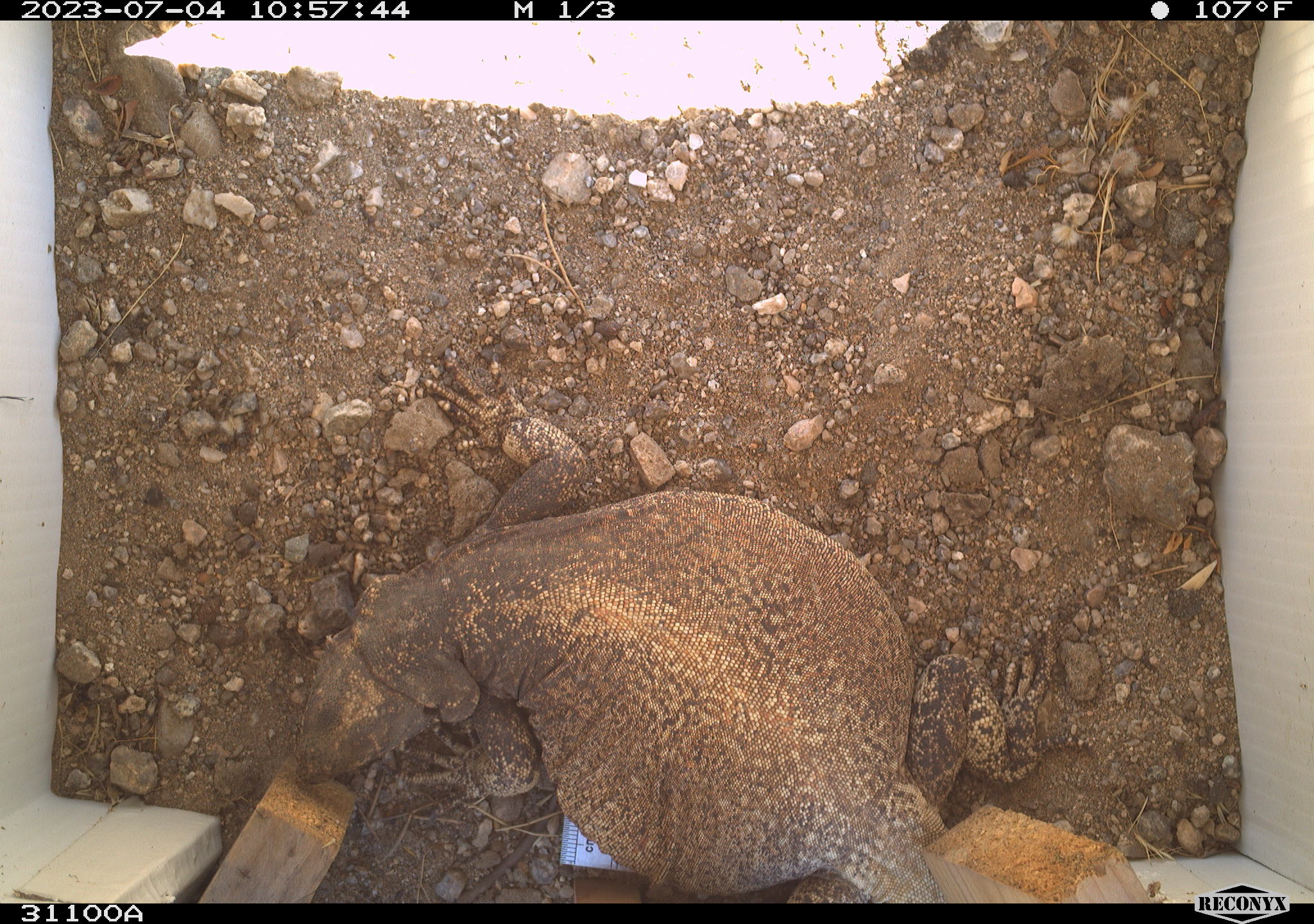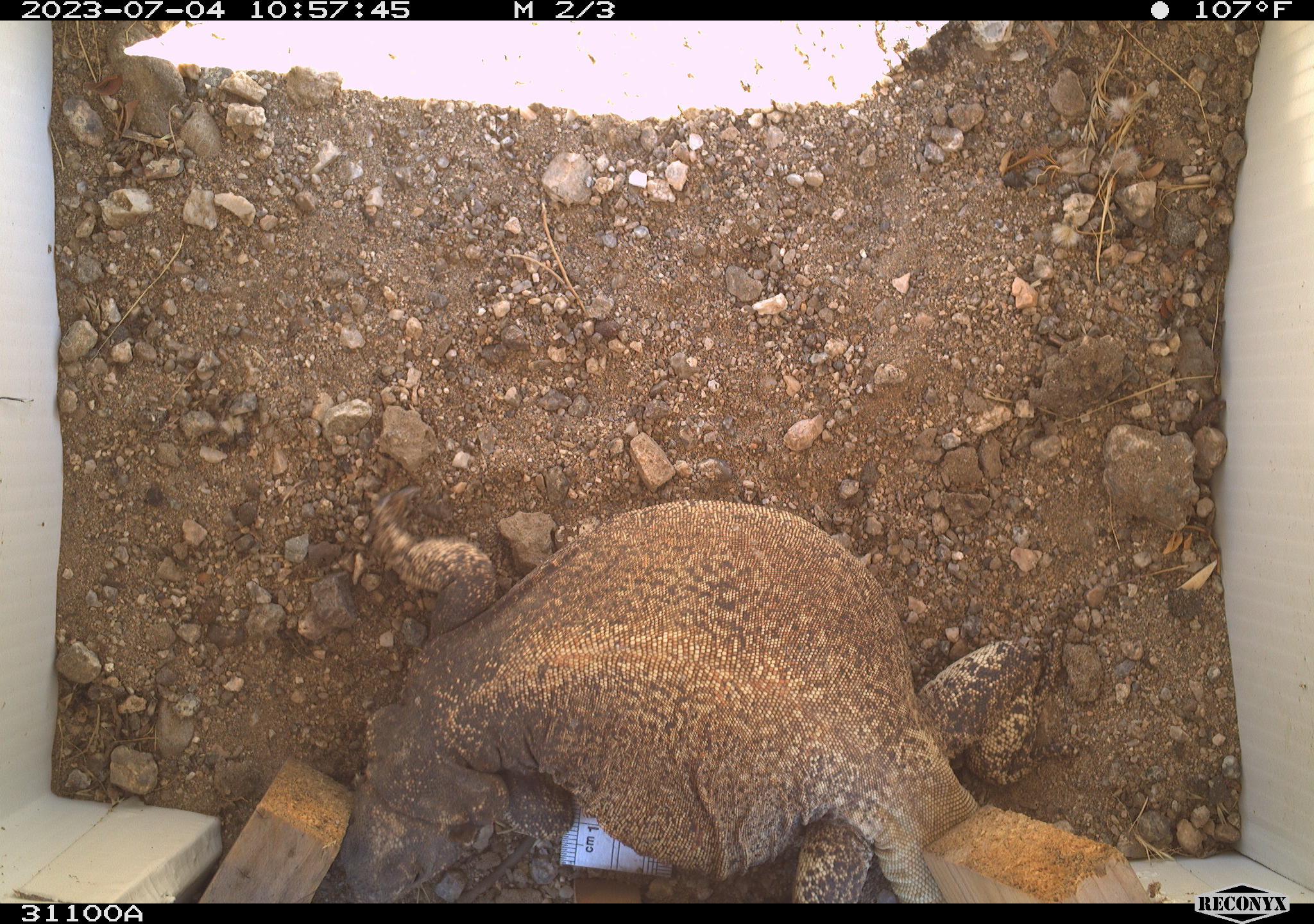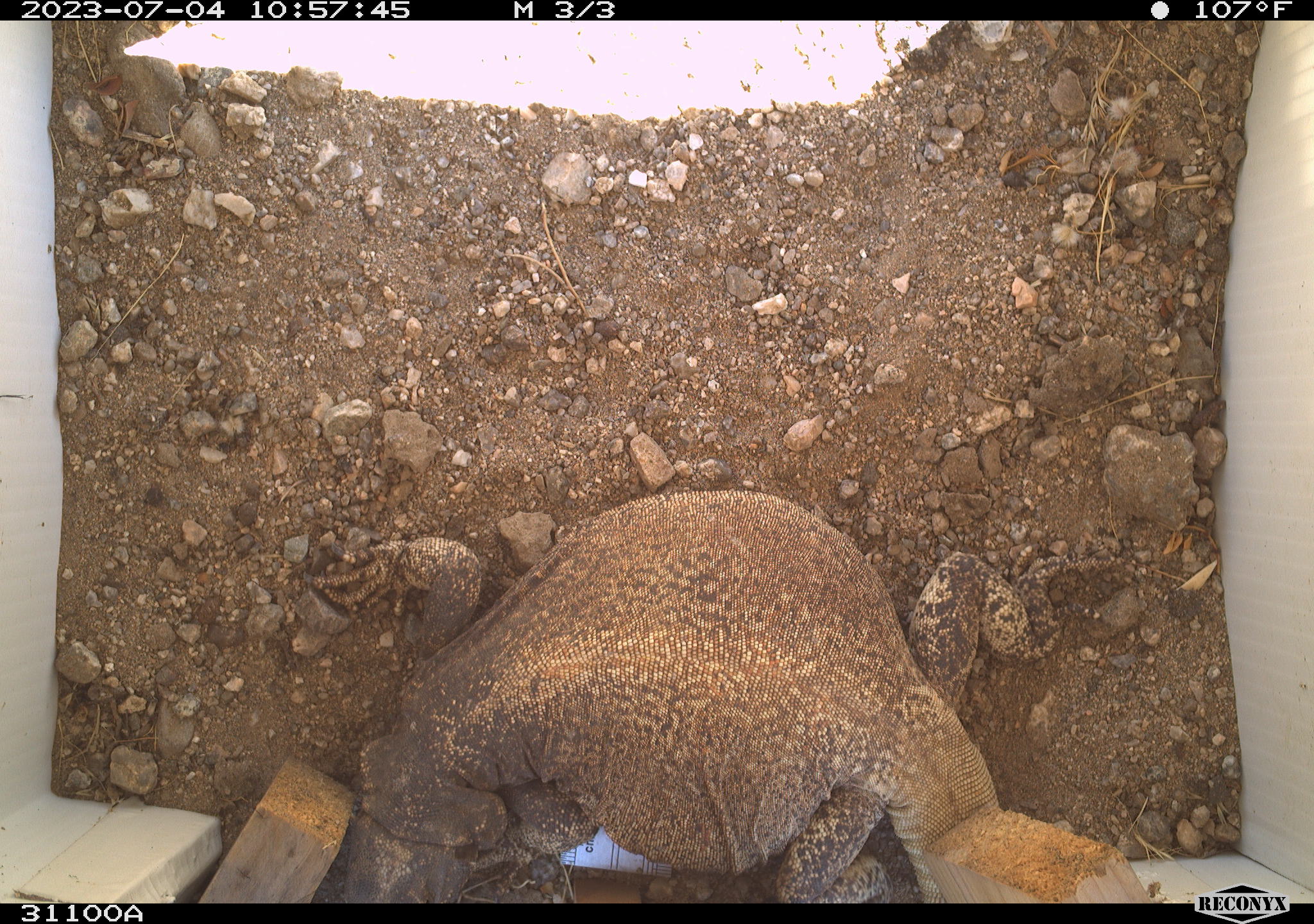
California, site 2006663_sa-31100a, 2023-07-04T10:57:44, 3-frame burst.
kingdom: Animalia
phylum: Chordata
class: Reptilia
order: Squamata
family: Iguanidae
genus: Sauromalus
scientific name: Sauromalus ater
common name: common chuckwalla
Common chuckwalla (Sauromalus ater).